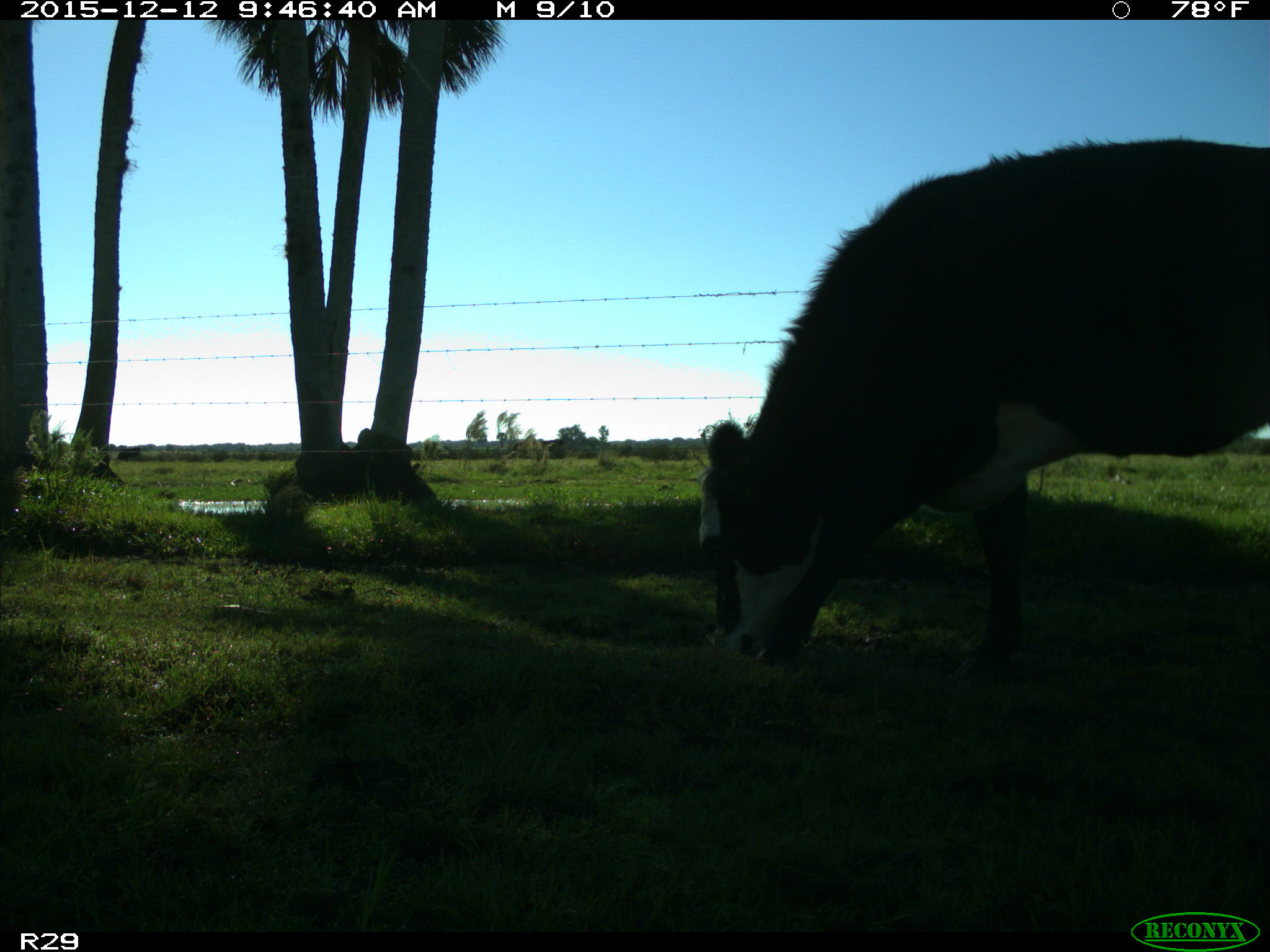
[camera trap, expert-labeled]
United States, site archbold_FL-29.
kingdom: Animalia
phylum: Chordata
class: Mammalia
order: Artiodactyla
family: Bovidae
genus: Bos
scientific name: Bos taurus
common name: domestic cow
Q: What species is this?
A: Bos taurus (domestic cow).